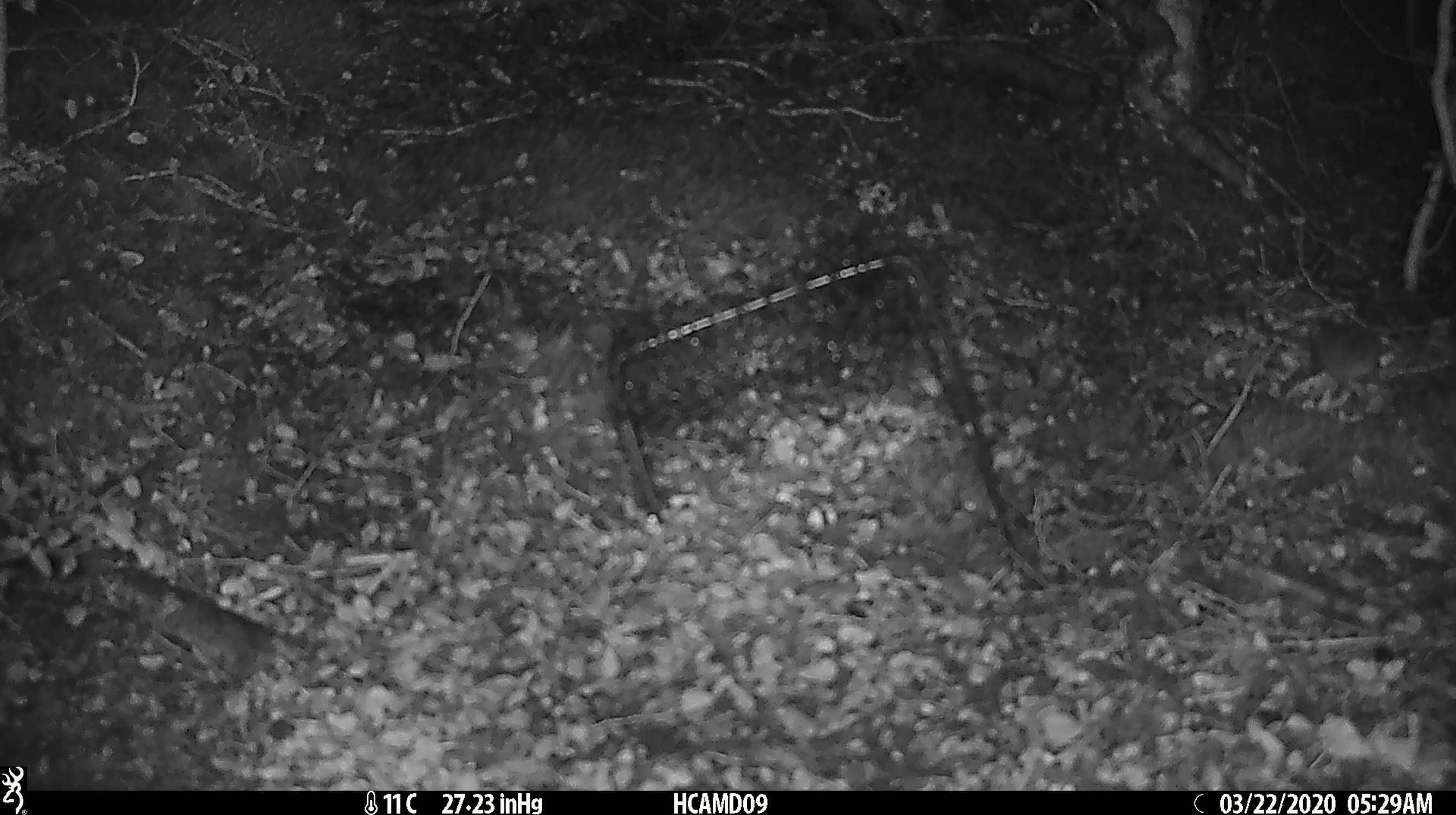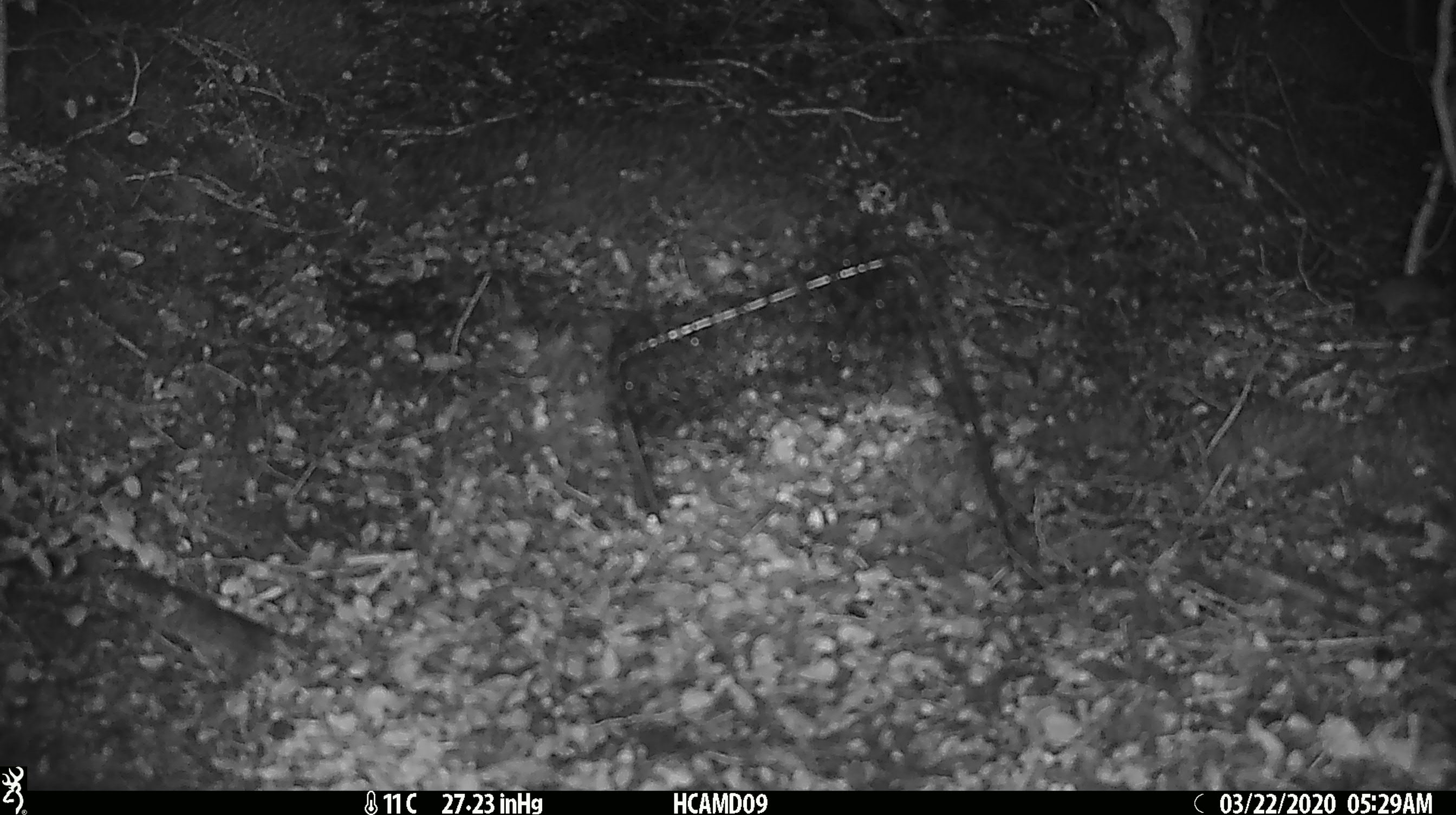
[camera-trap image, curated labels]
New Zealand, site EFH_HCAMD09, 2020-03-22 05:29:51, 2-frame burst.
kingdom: Animalia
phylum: Chordata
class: Mammalia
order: Rodentia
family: Muridae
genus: Mus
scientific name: Mus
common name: mouse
Mouse (Mus).